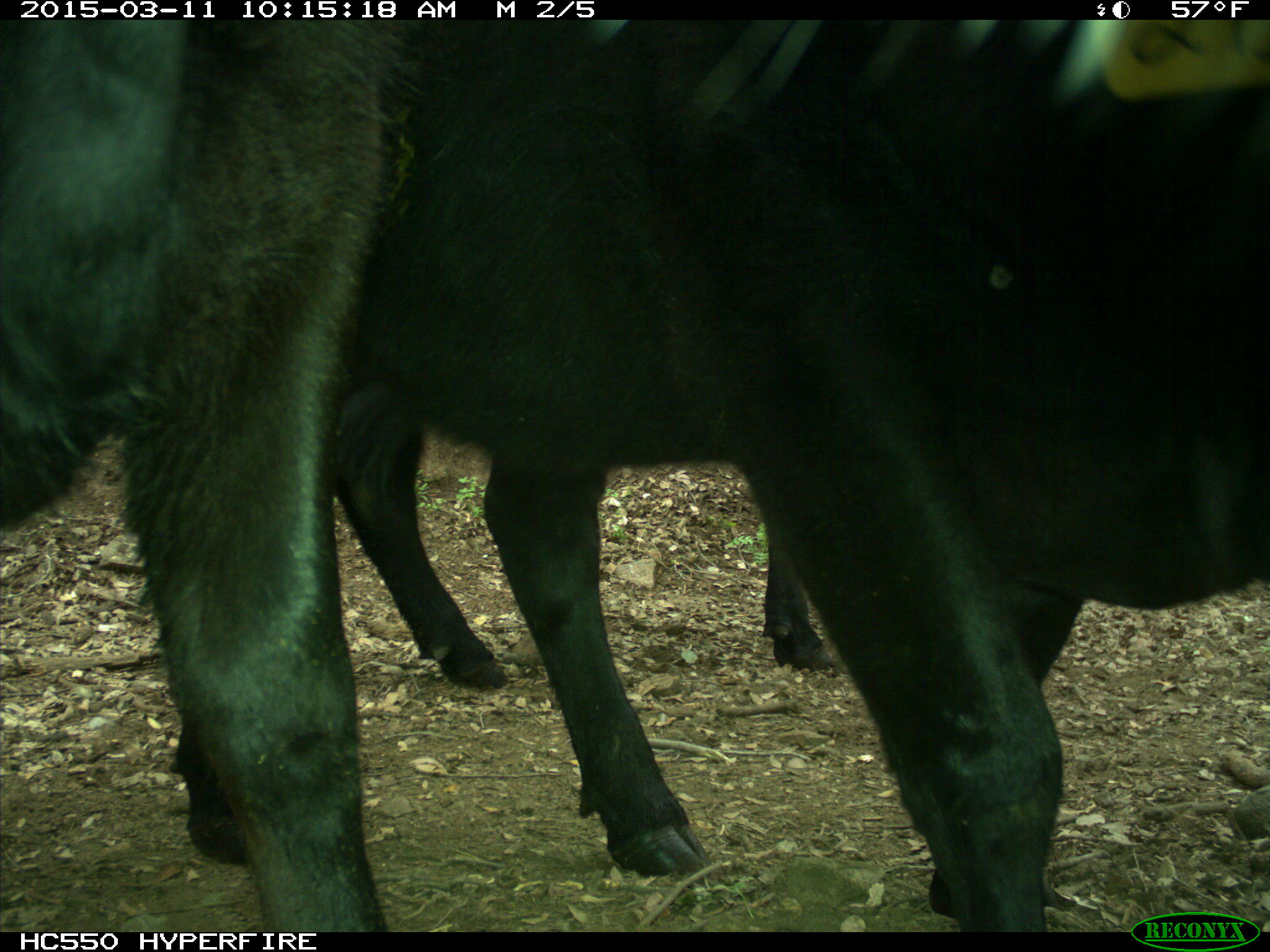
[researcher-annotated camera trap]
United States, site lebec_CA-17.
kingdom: Animalia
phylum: Chordata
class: Mammalia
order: Artiodactyla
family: Bovidae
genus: Bos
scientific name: Bos taurus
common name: domestic cow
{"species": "Bos taurus (domestic cow)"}